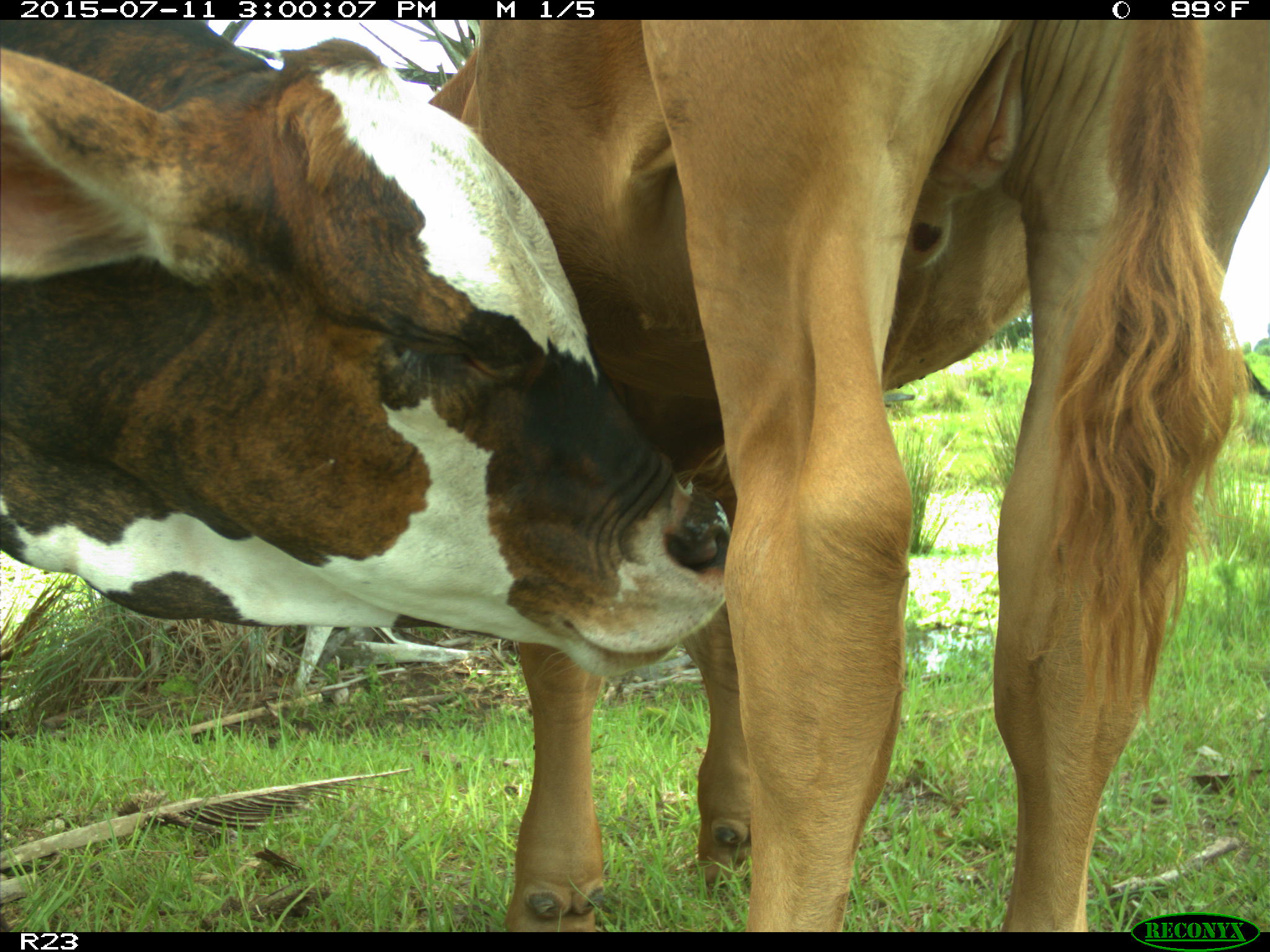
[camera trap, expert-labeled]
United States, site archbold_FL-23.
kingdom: Animalia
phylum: Chordata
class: Mammalia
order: Artiodactyla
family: Bovidae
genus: Bos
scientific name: Bos taurus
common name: domestic cow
Bos taurus (domestic cow).